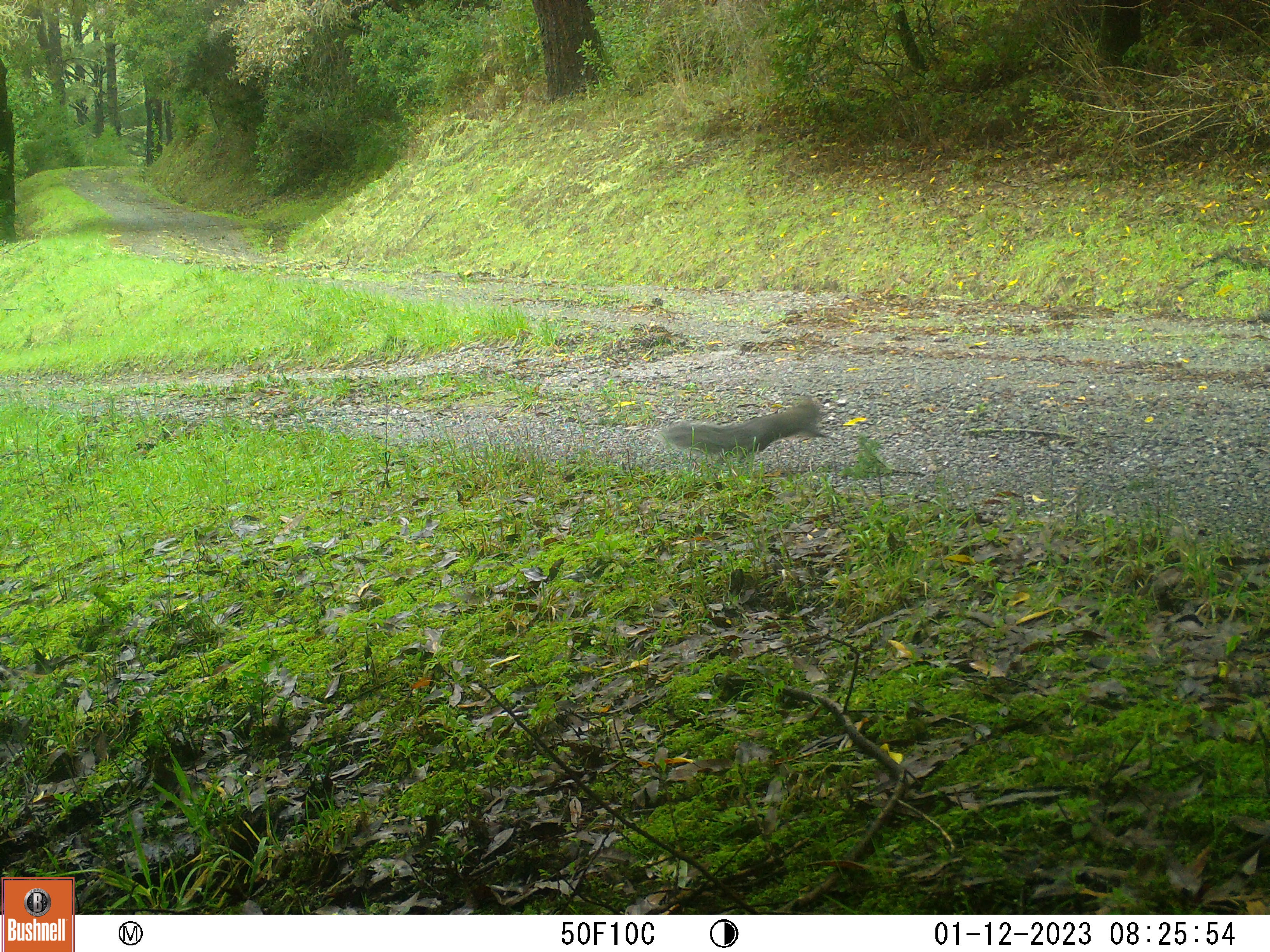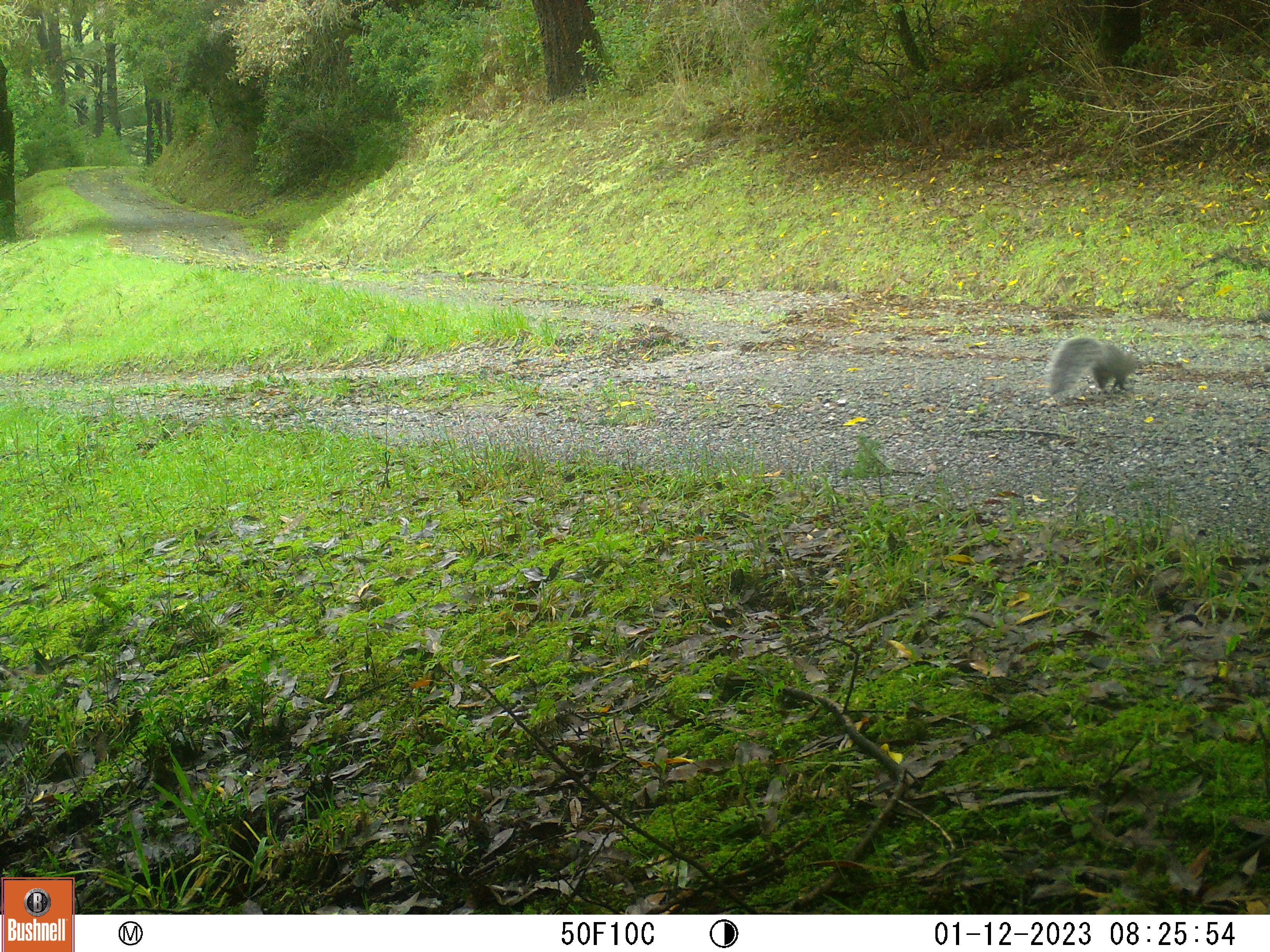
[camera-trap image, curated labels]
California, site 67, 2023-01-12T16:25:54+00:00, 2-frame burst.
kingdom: Animalia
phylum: Chordata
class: Mammalia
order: Rodentia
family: Sciuridae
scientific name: Sciuridae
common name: squirrel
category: unknown squirrel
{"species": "unknown squirrel (squirrel) (Sciuridae)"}